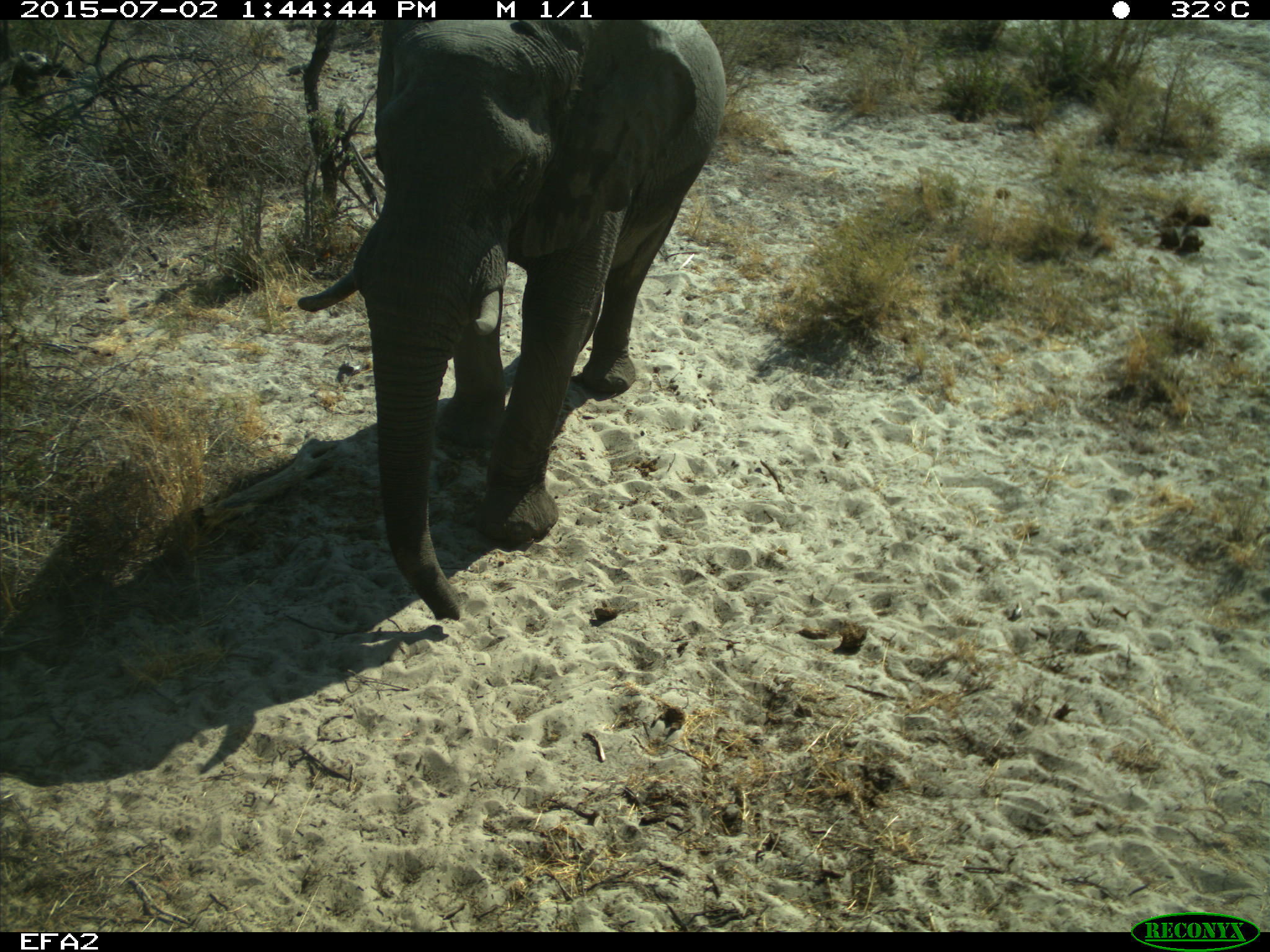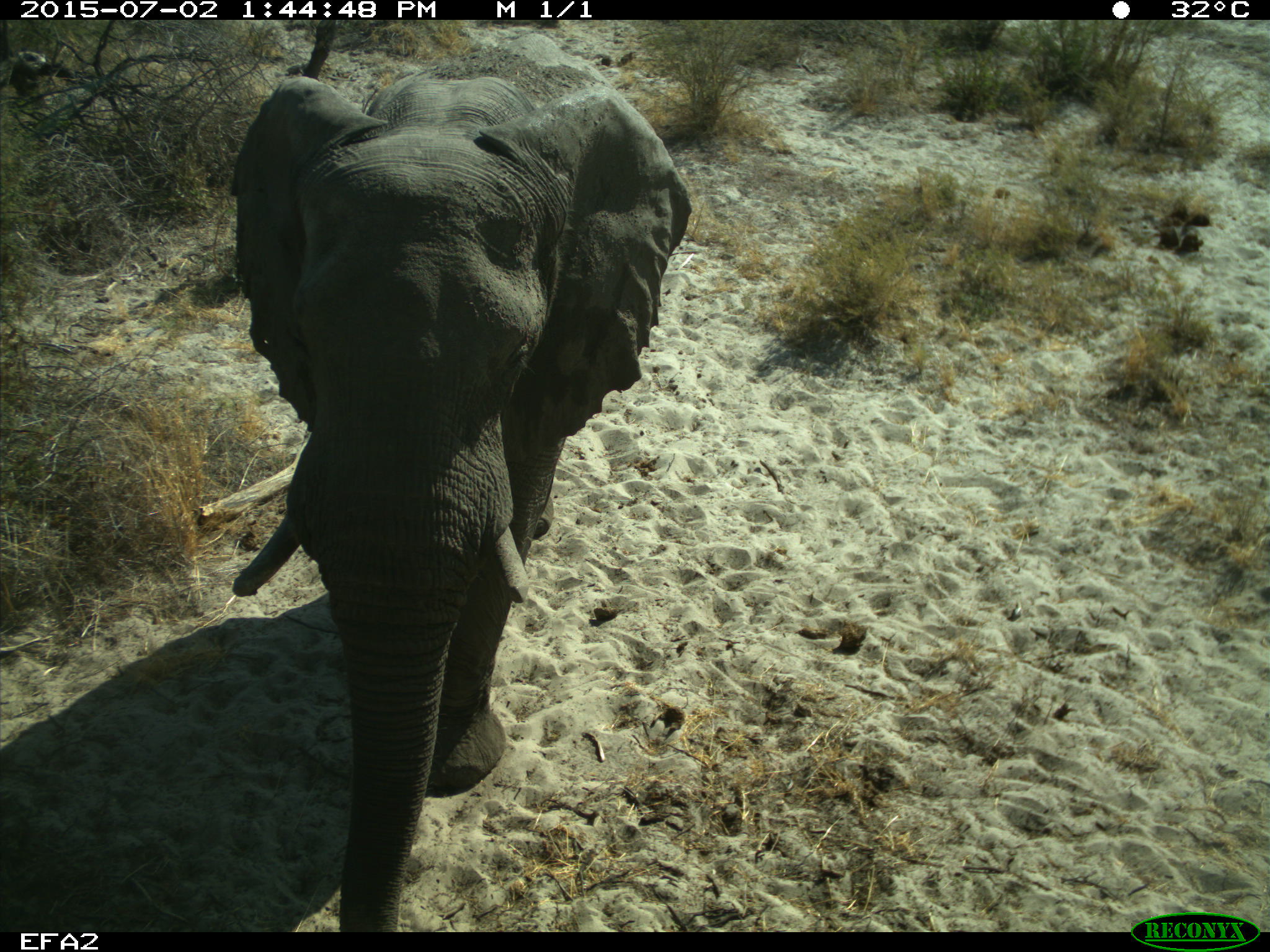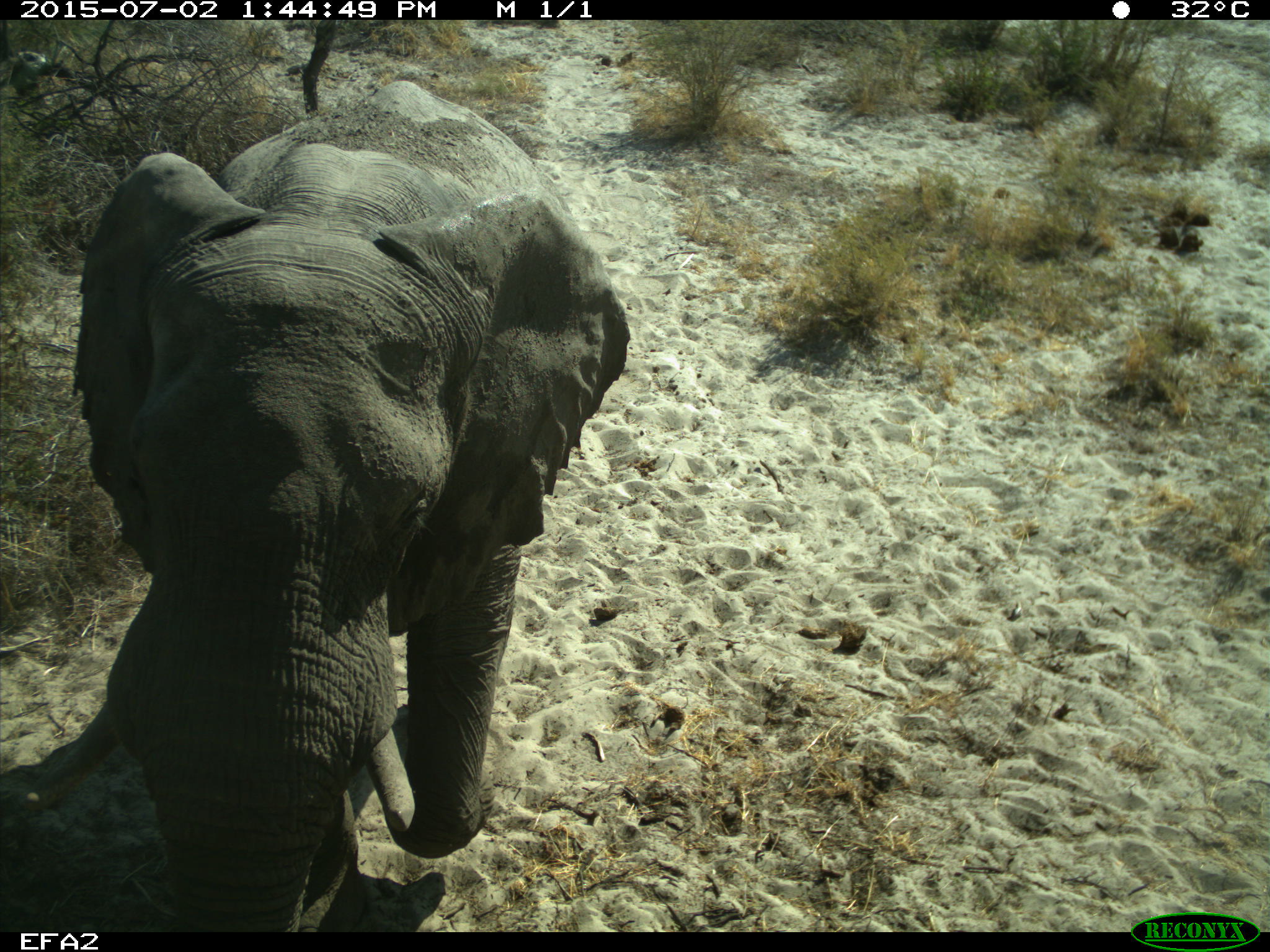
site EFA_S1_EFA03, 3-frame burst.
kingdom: Animalia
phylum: Chordata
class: Mammalia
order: Proboscidea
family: Elephantidae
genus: Loxodonta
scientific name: Loxodonta africana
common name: african bush elephant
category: elephant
Elephant (african bush elephant) (Loxodonta africana), count 1. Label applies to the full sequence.